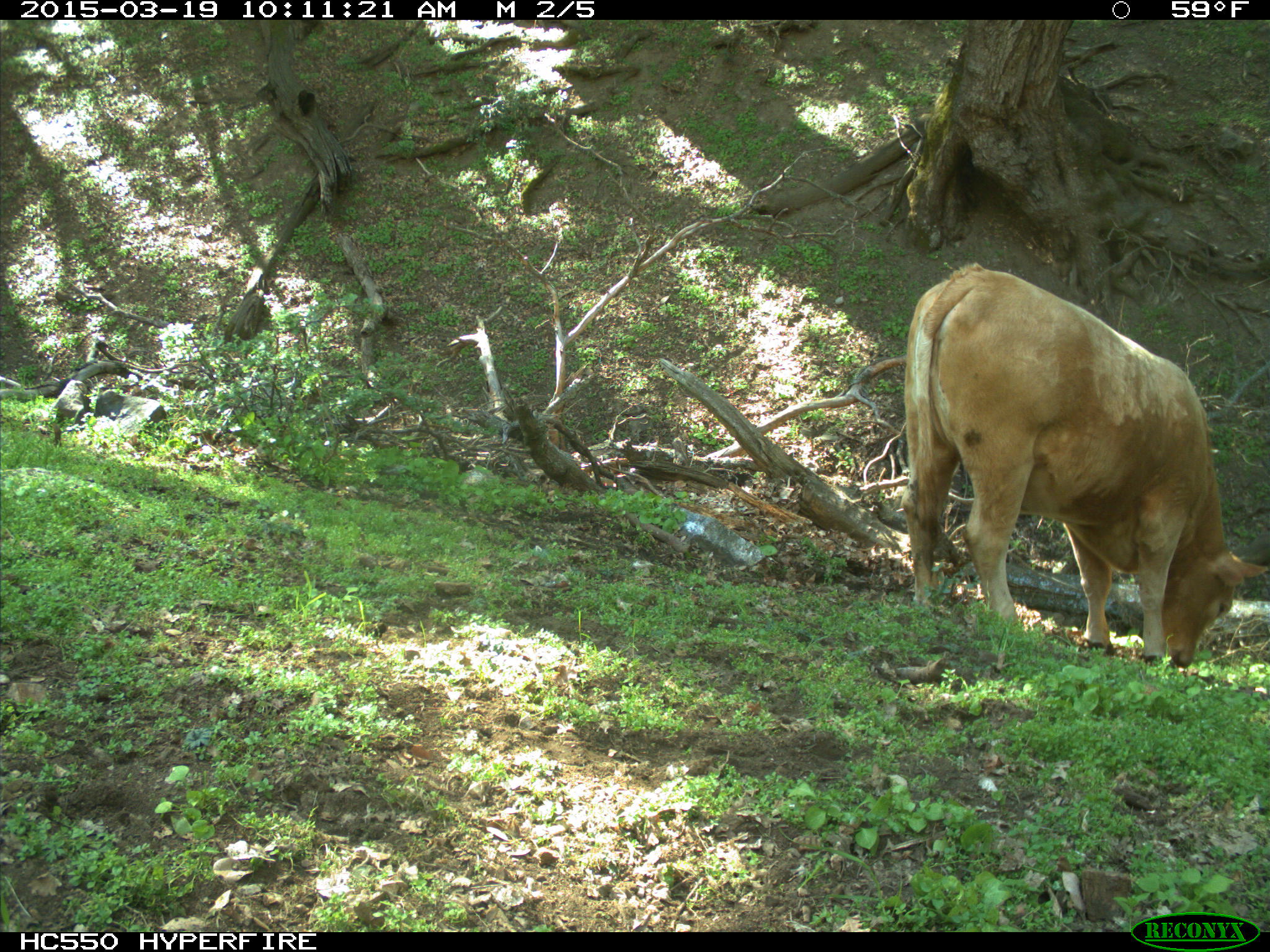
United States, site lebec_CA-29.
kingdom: Animalia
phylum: Chordata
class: Mammalia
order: Artiodactyla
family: Bovidae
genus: Bos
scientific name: Bos taurus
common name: domestic cow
Bos taurus (domestic cow).